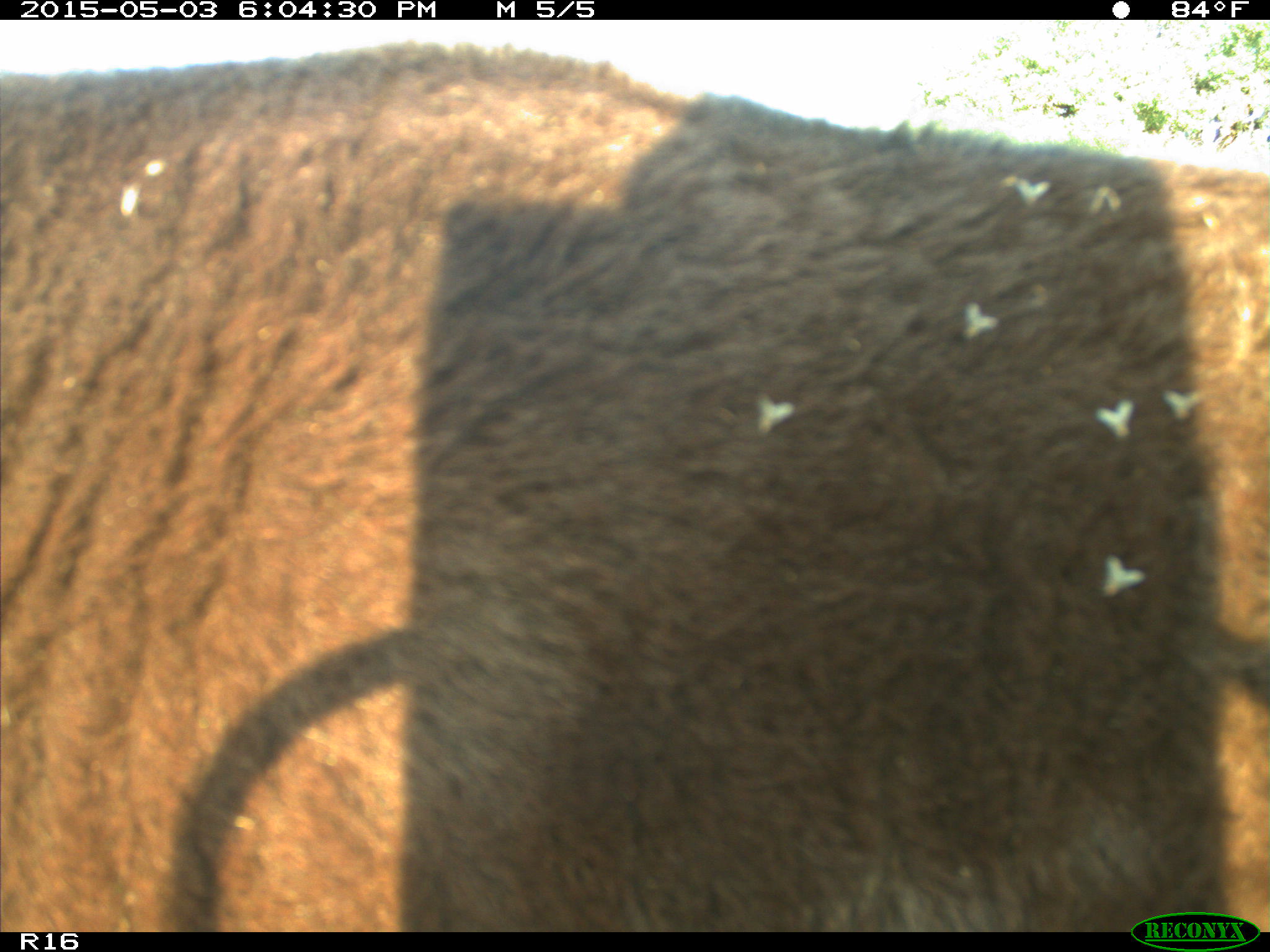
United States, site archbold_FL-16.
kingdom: Animalia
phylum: Chordata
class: Mammalia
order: Artiodactyla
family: Bovidae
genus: Bos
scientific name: Bos taurus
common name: domestic cow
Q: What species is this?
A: Bos taurus (domestic cow).